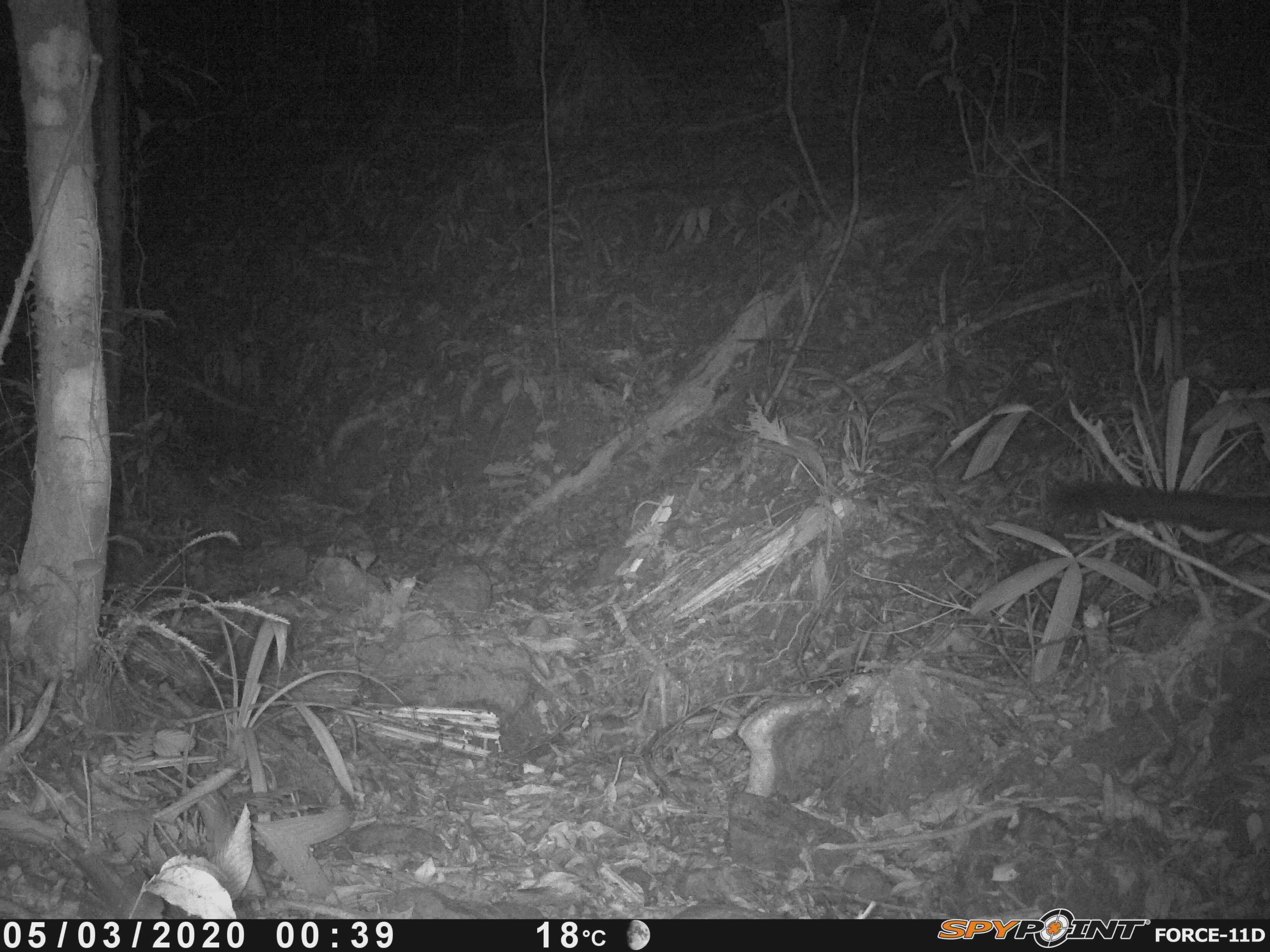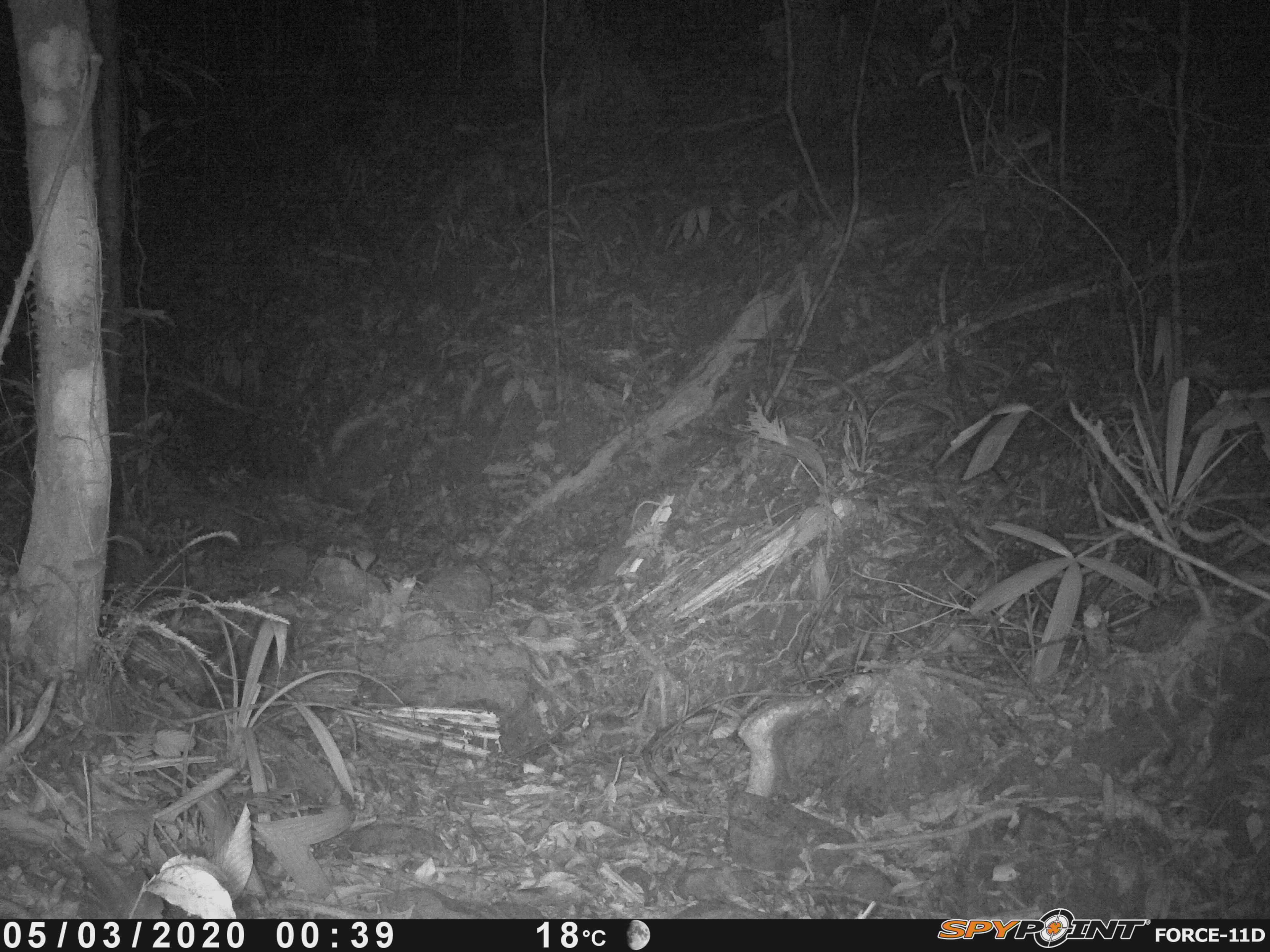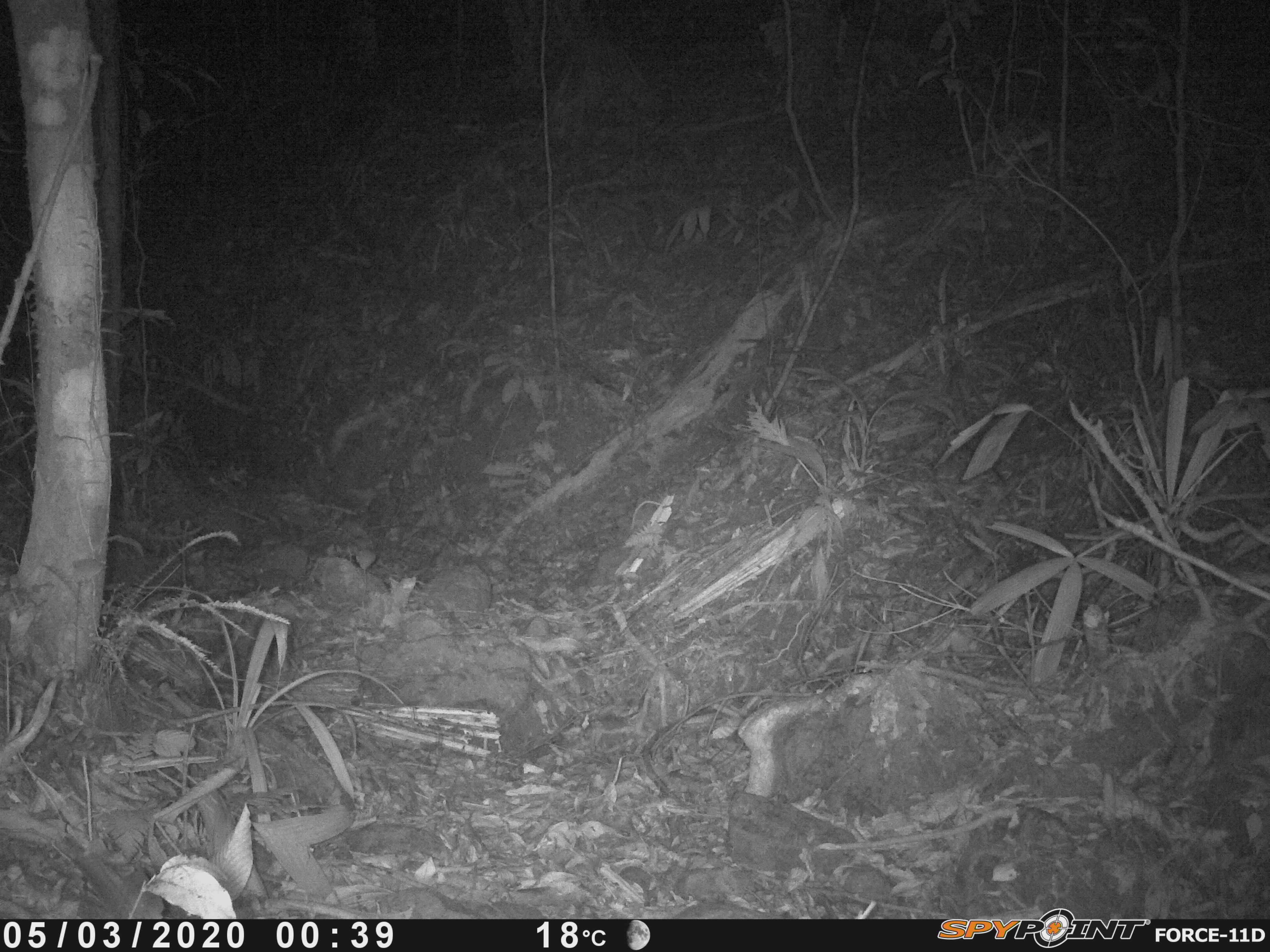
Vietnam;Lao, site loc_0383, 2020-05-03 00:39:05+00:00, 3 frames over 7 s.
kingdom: Animalia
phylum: Chordata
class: Mammalia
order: Carnivora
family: Viverridae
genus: Paradoxurus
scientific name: Paradoxurus hermaphroditus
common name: common palm civet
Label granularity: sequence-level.